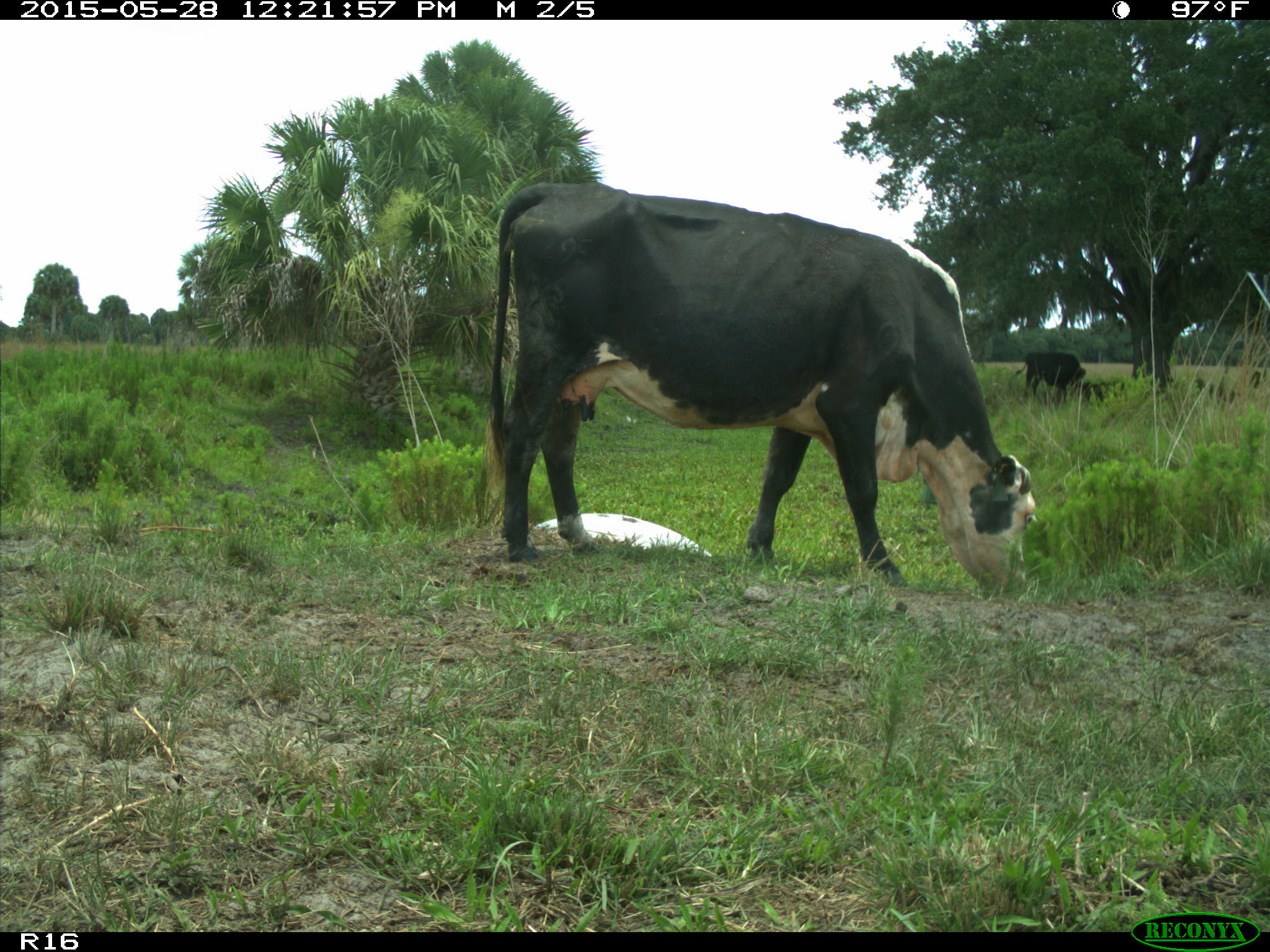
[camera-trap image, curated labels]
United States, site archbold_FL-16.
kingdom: Animalia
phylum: Chordata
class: Mammalia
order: Artiodactyla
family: Bovidae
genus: Bos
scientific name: Bos taurus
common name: domestic cow